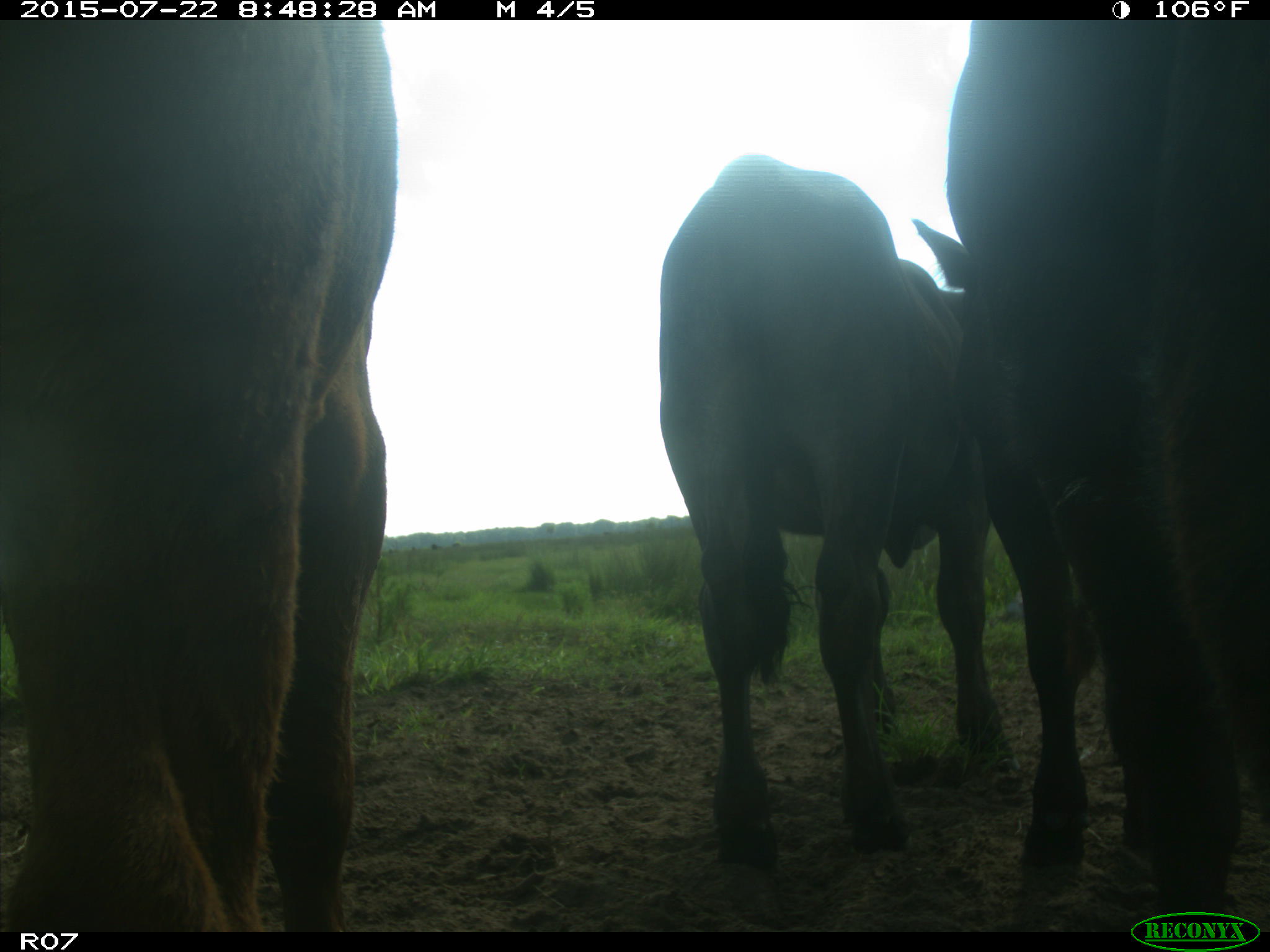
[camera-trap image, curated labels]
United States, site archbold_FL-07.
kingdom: Animalia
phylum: Chordata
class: Mammalia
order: Artiodactyla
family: Suidae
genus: Sus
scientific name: Sus scrofa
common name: wild boar